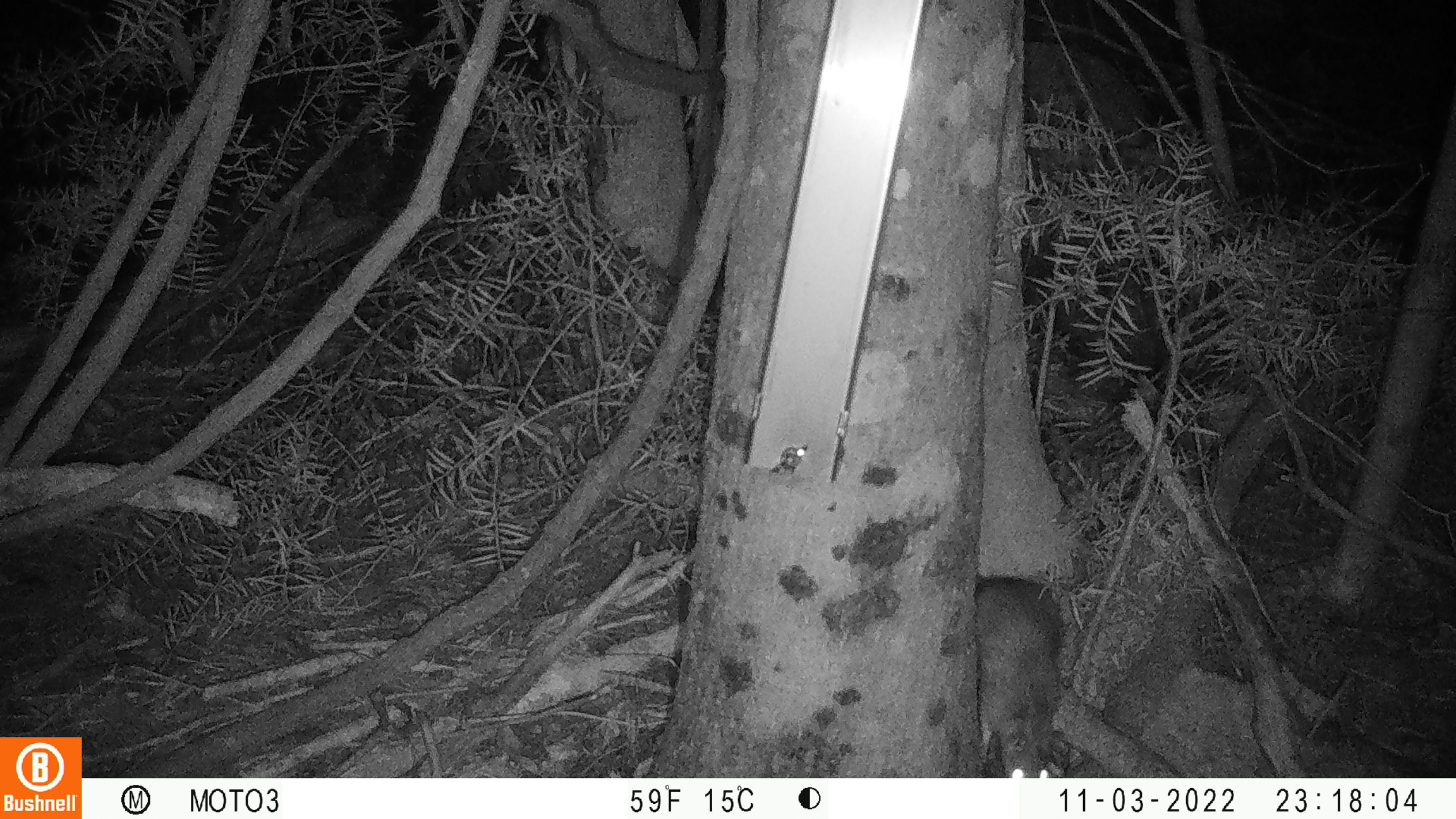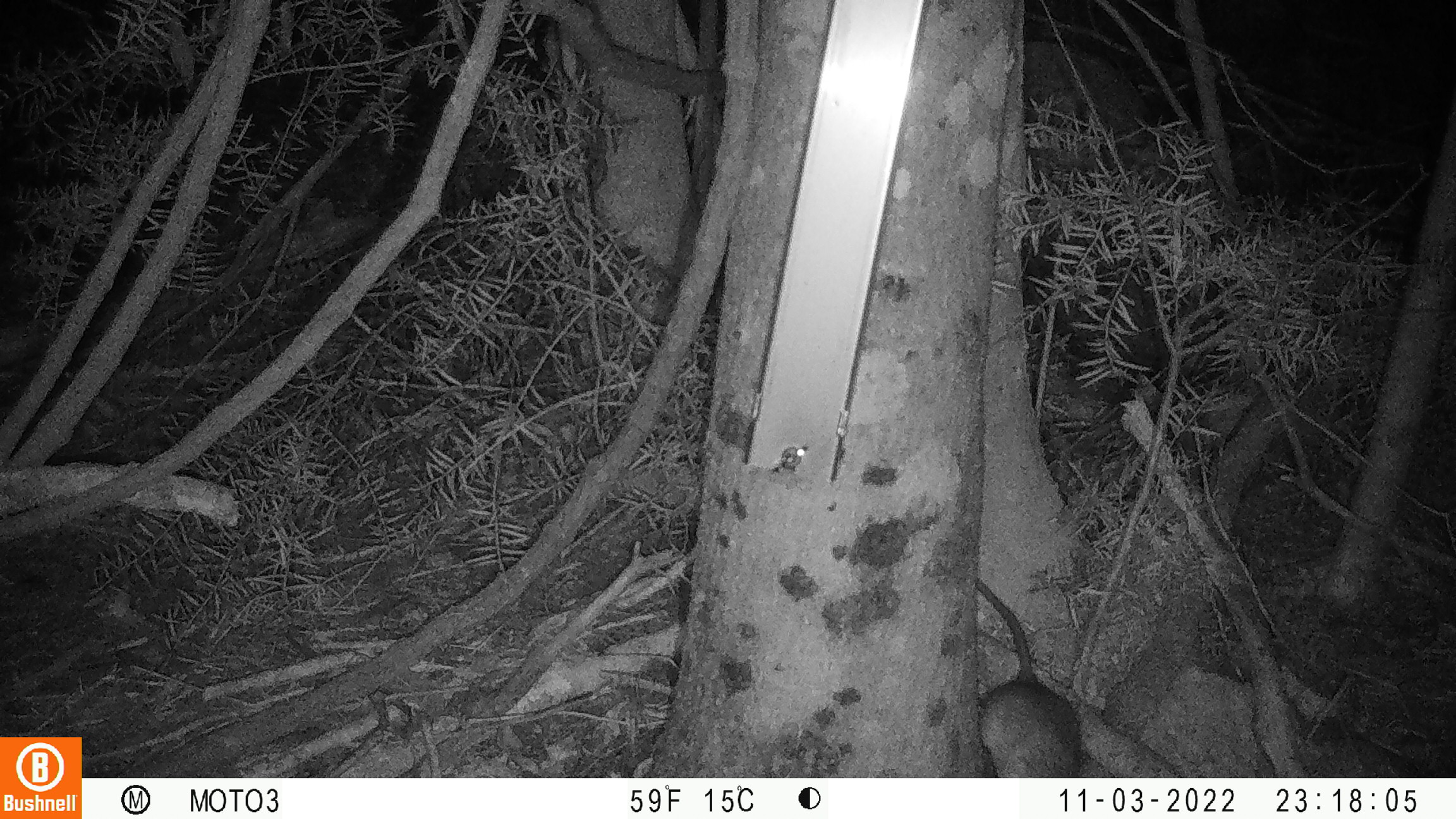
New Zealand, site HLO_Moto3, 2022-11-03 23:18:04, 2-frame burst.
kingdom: Animalia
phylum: Chordata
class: Mammalia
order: Rodentia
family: Muridae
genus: Rattus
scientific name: Rattus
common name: rat